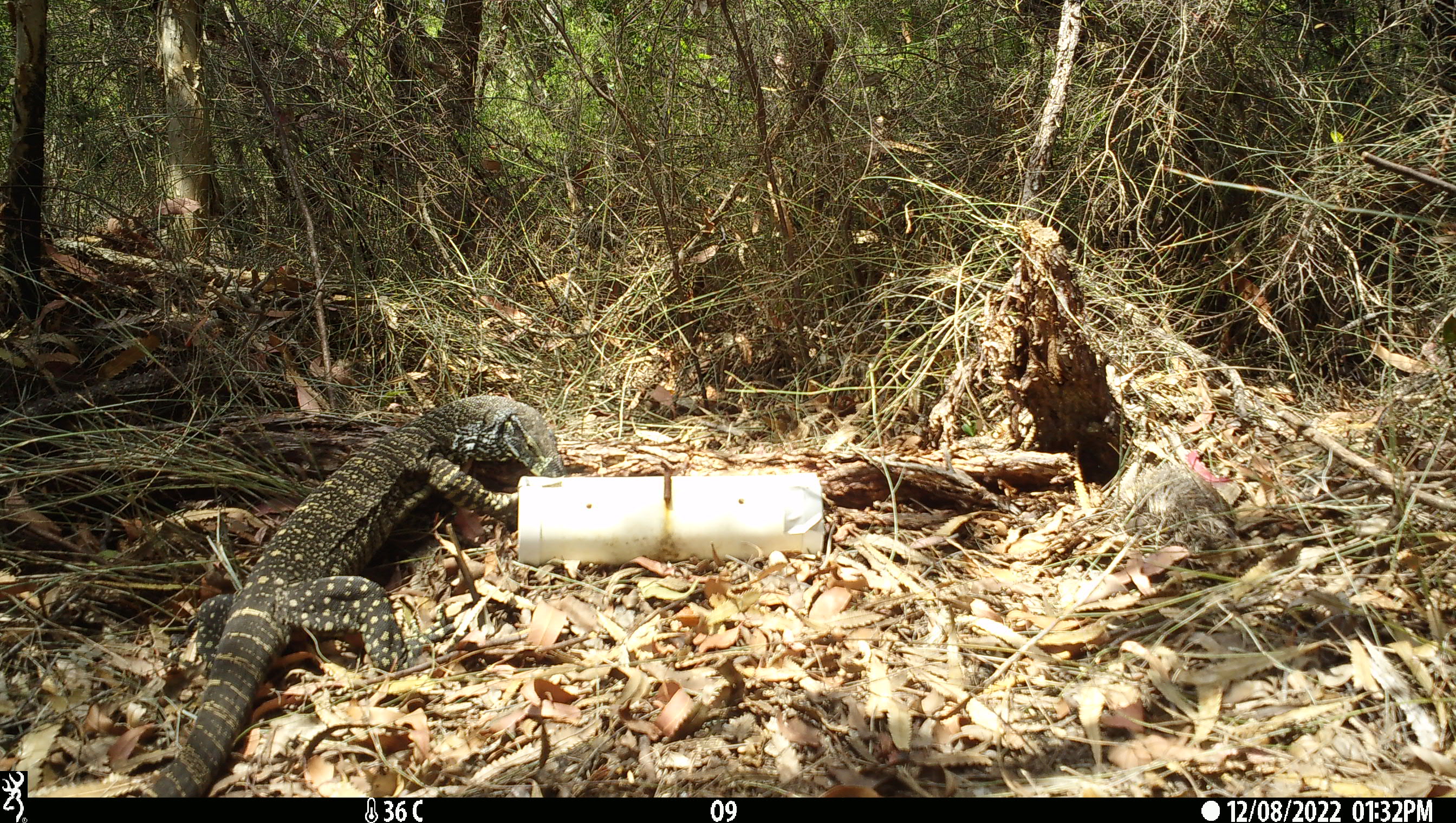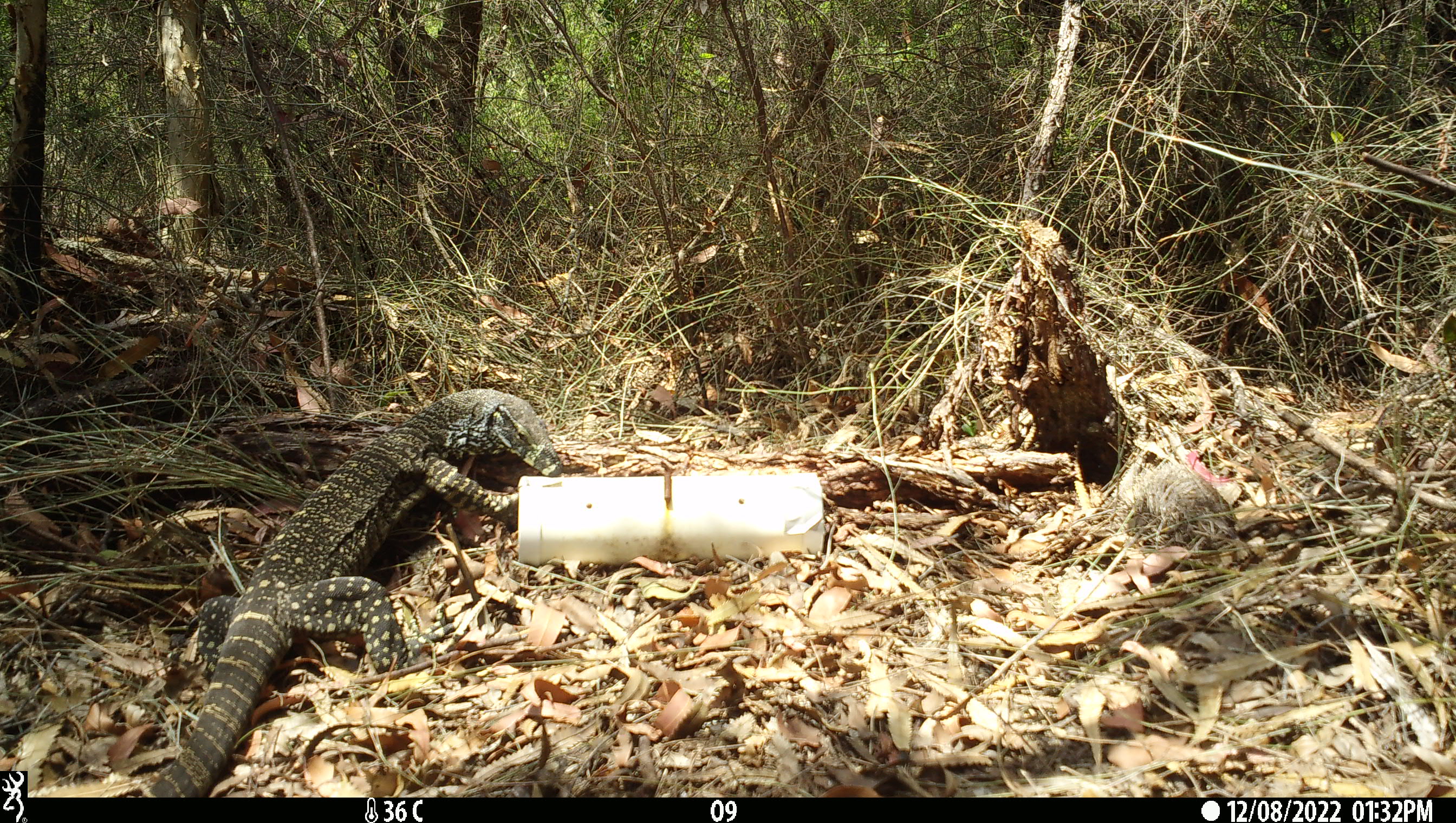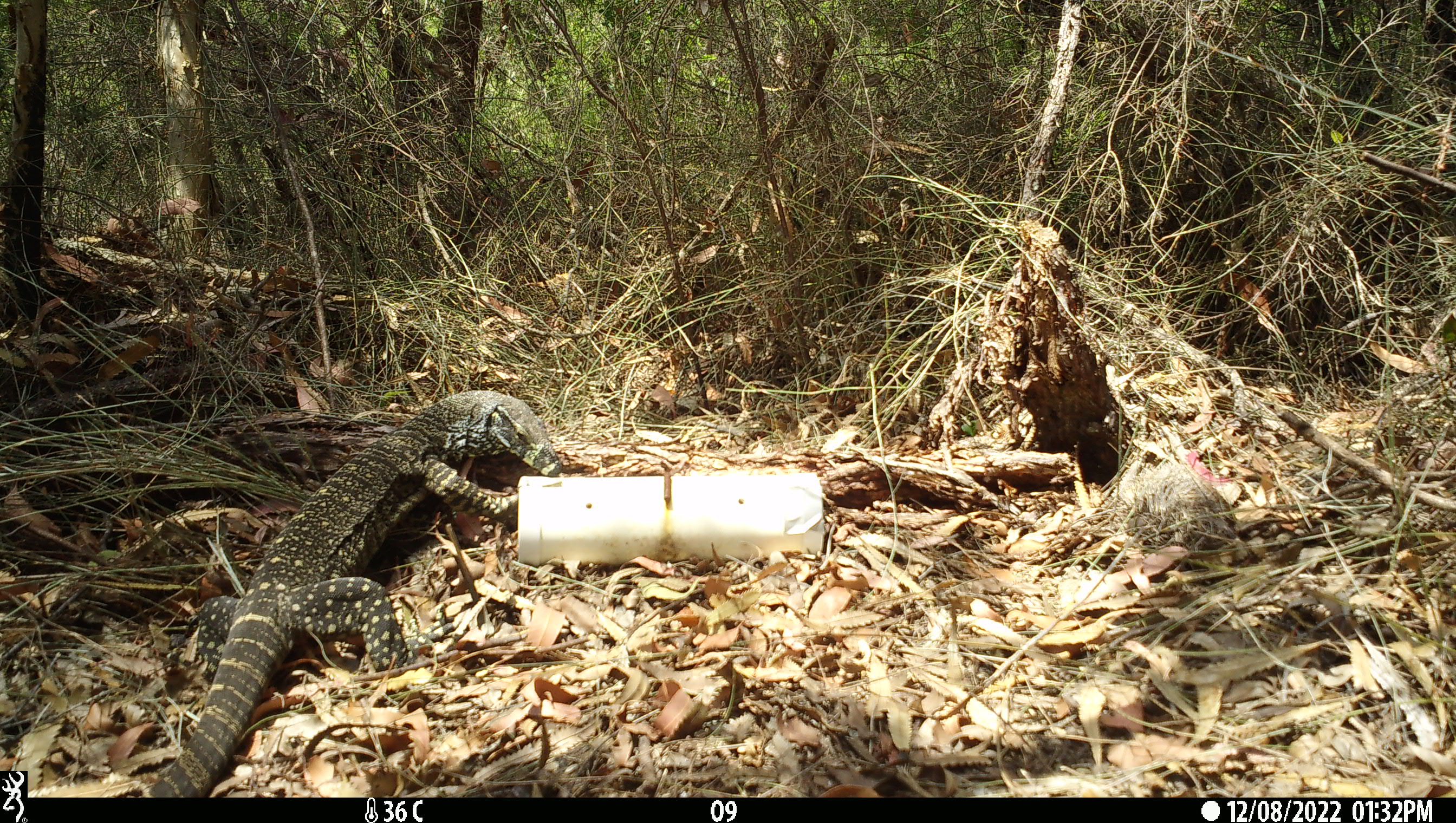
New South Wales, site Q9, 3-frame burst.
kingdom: Animalia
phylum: Chordata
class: Reptilia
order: Squamata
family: Varanidae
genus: Varanus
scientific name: Varanus varius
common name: lace monitor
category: goanna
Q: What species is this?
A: Goanna (lace monitor) (Varanus varius).